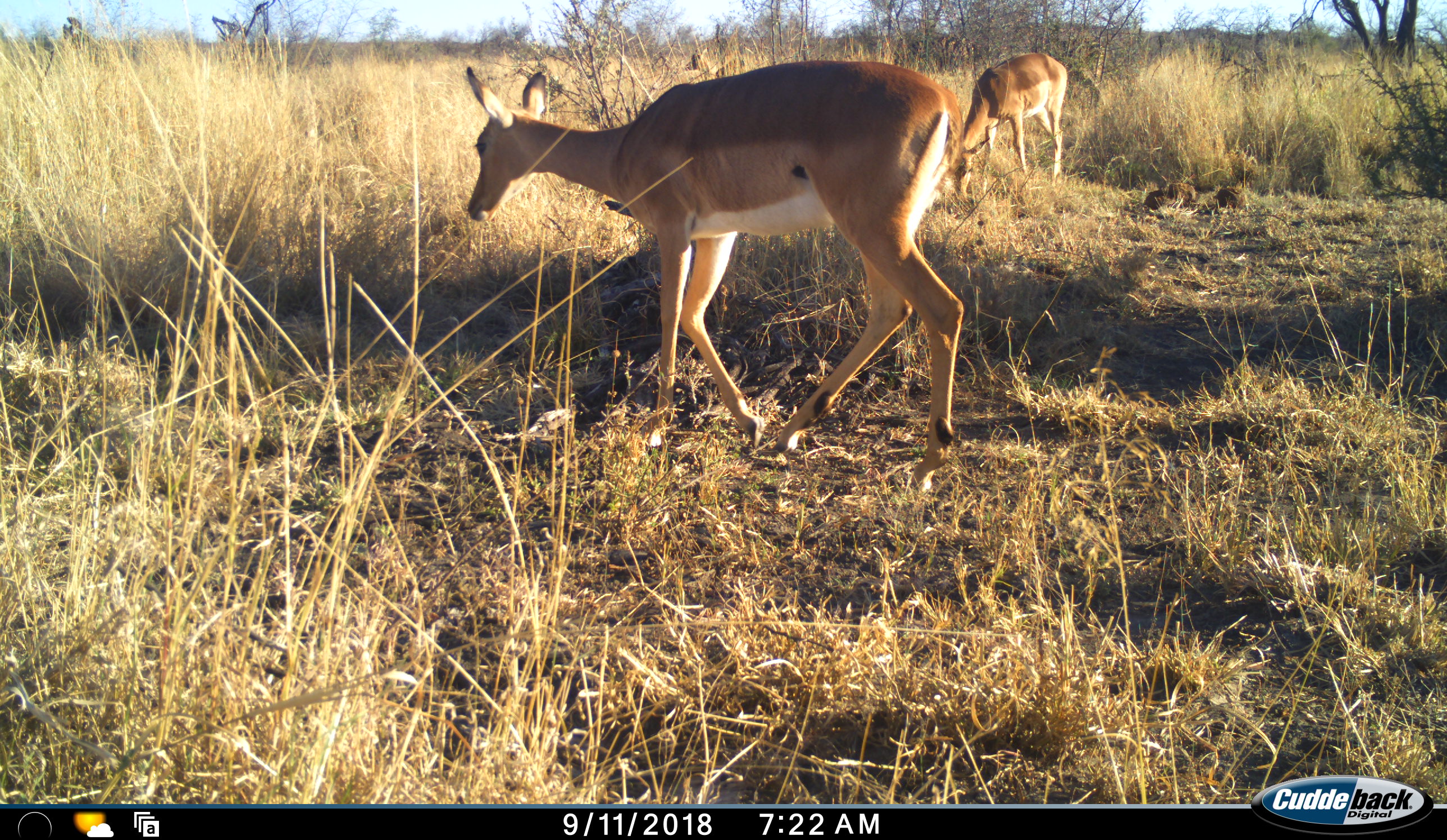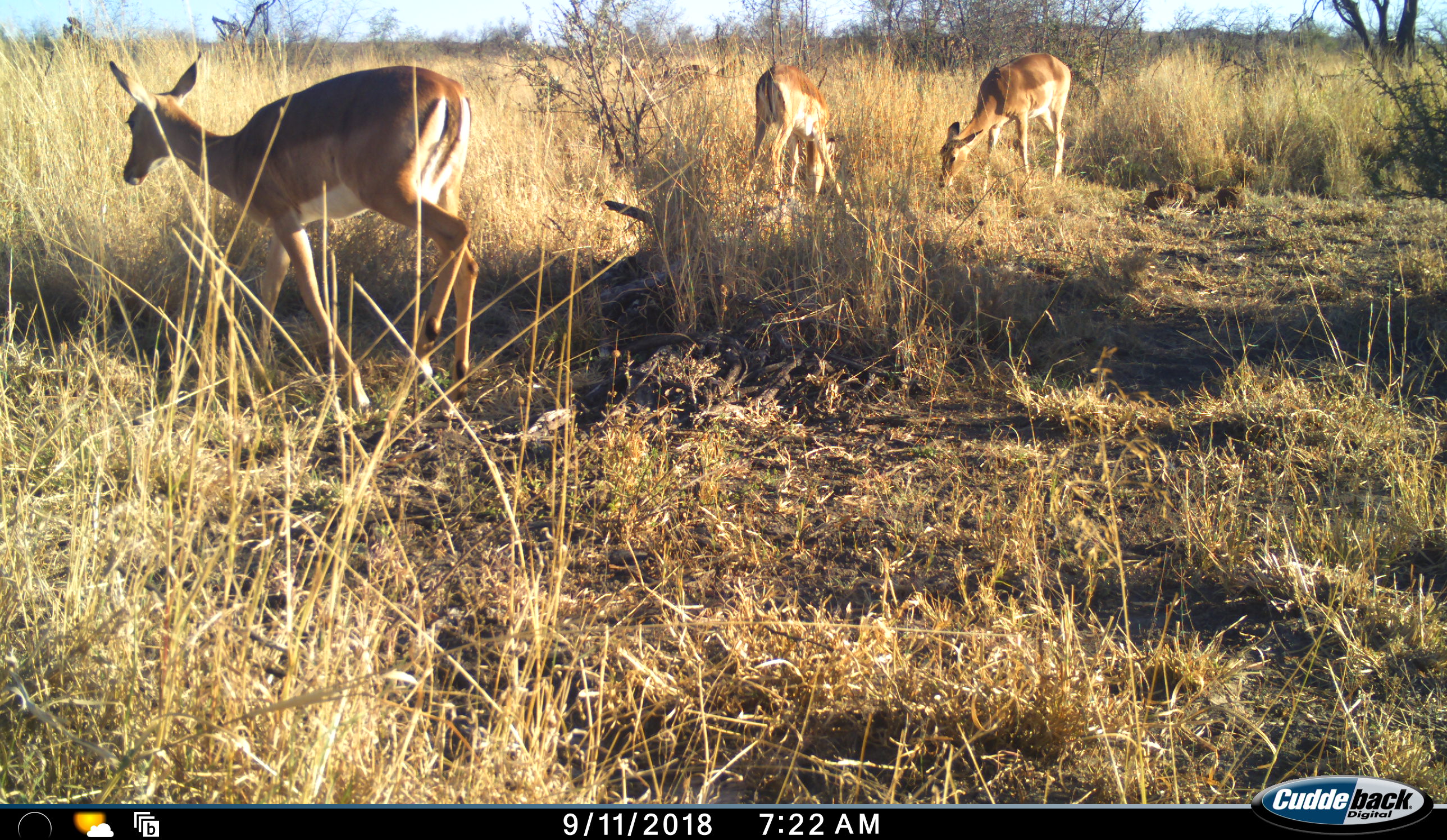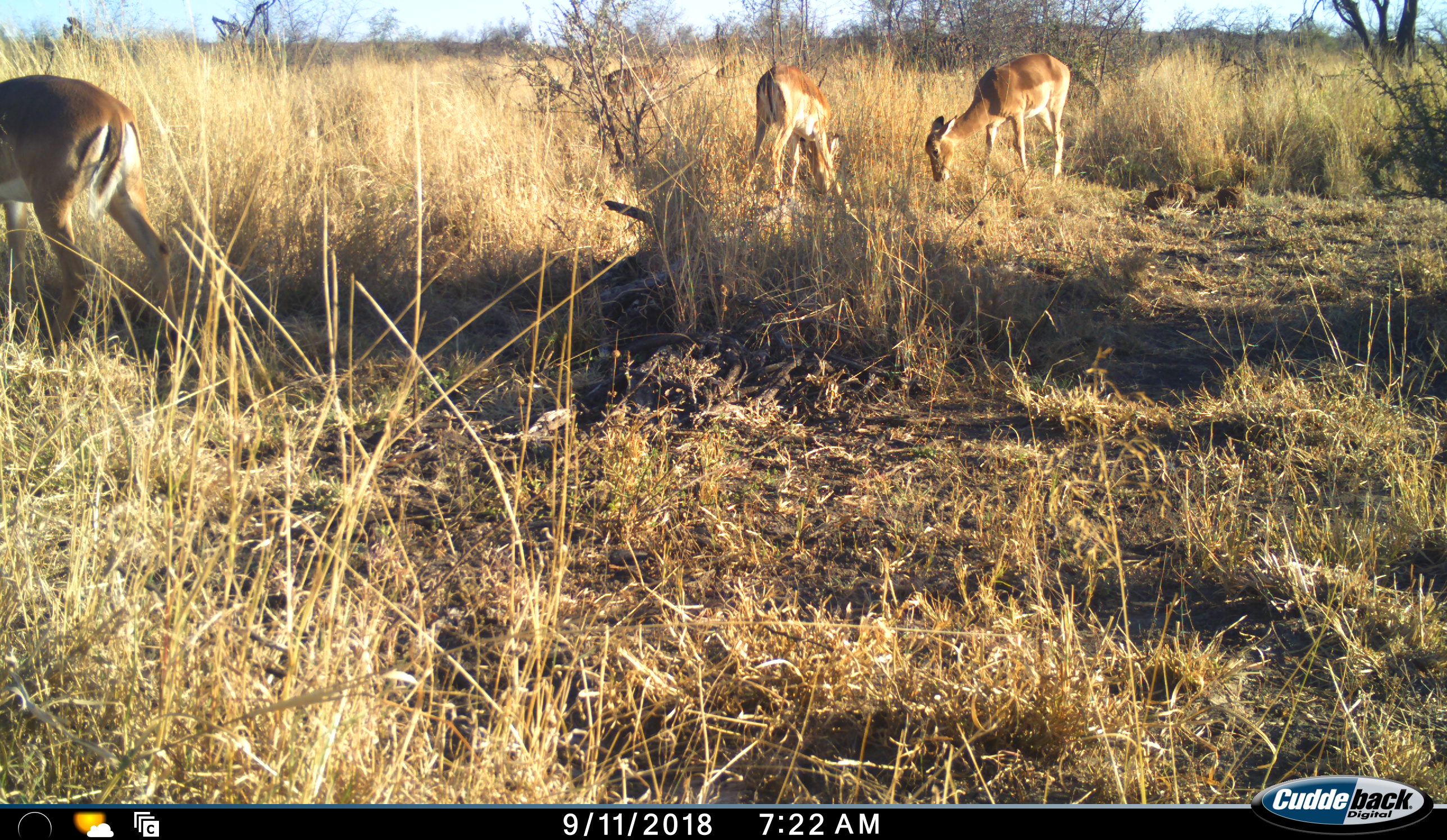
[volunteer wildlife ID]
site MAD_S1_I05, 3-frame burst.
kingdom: Animalia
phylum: Chordata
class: Mammalia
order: Artiodactyla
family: Bovidae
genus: Aepyceros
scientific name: Aepyceros melampus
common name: impala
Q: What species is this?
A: Impala (Aepyceros melampus).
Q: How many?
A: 4.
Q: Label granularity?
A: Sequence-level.